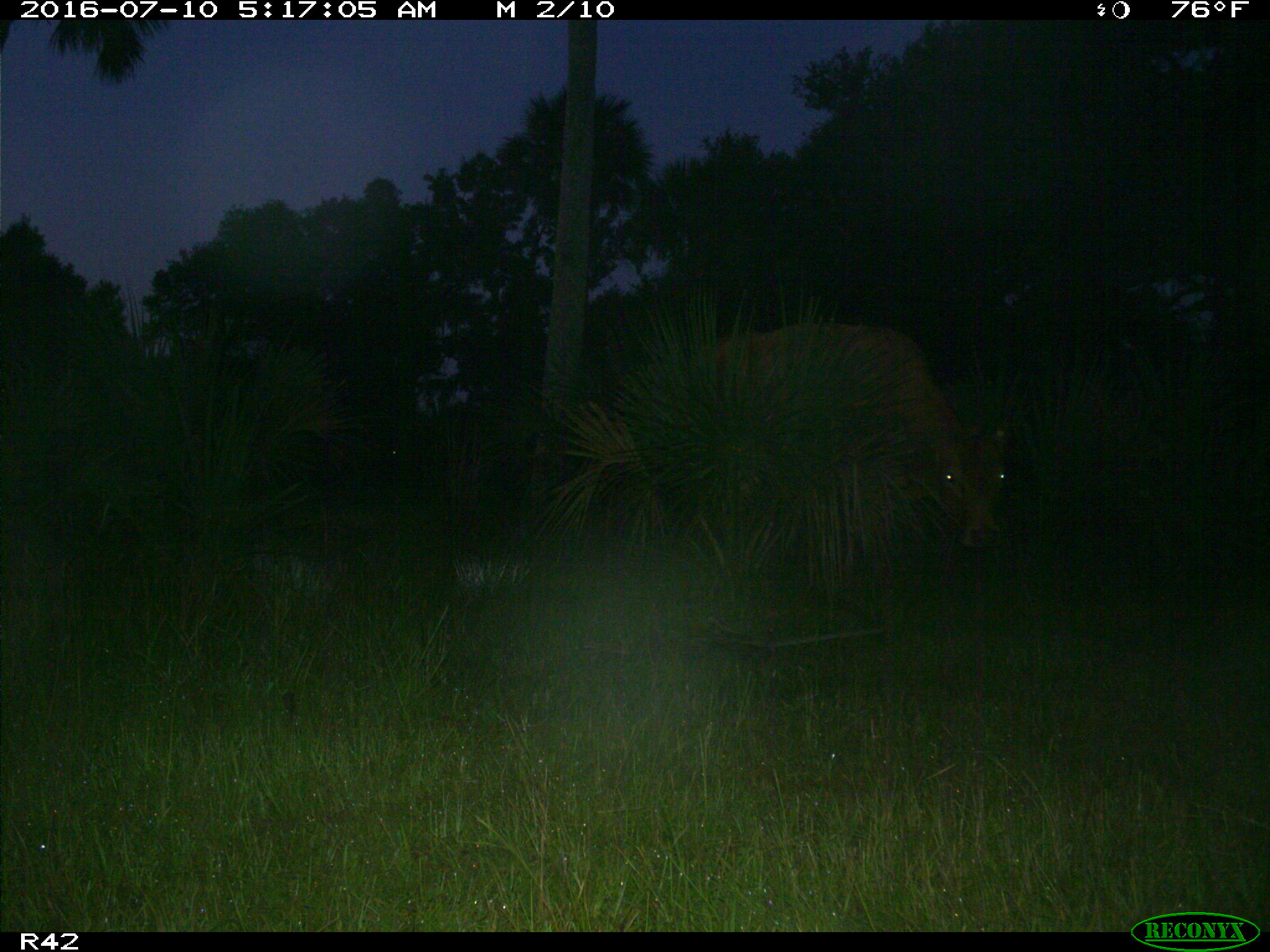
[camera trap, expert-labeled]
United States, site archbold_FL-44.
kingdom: Animalia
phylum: Chordata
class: Mammalia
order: Artiodactyla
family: Bovidae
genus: Bos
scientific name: Bos taurus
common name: domestic cow